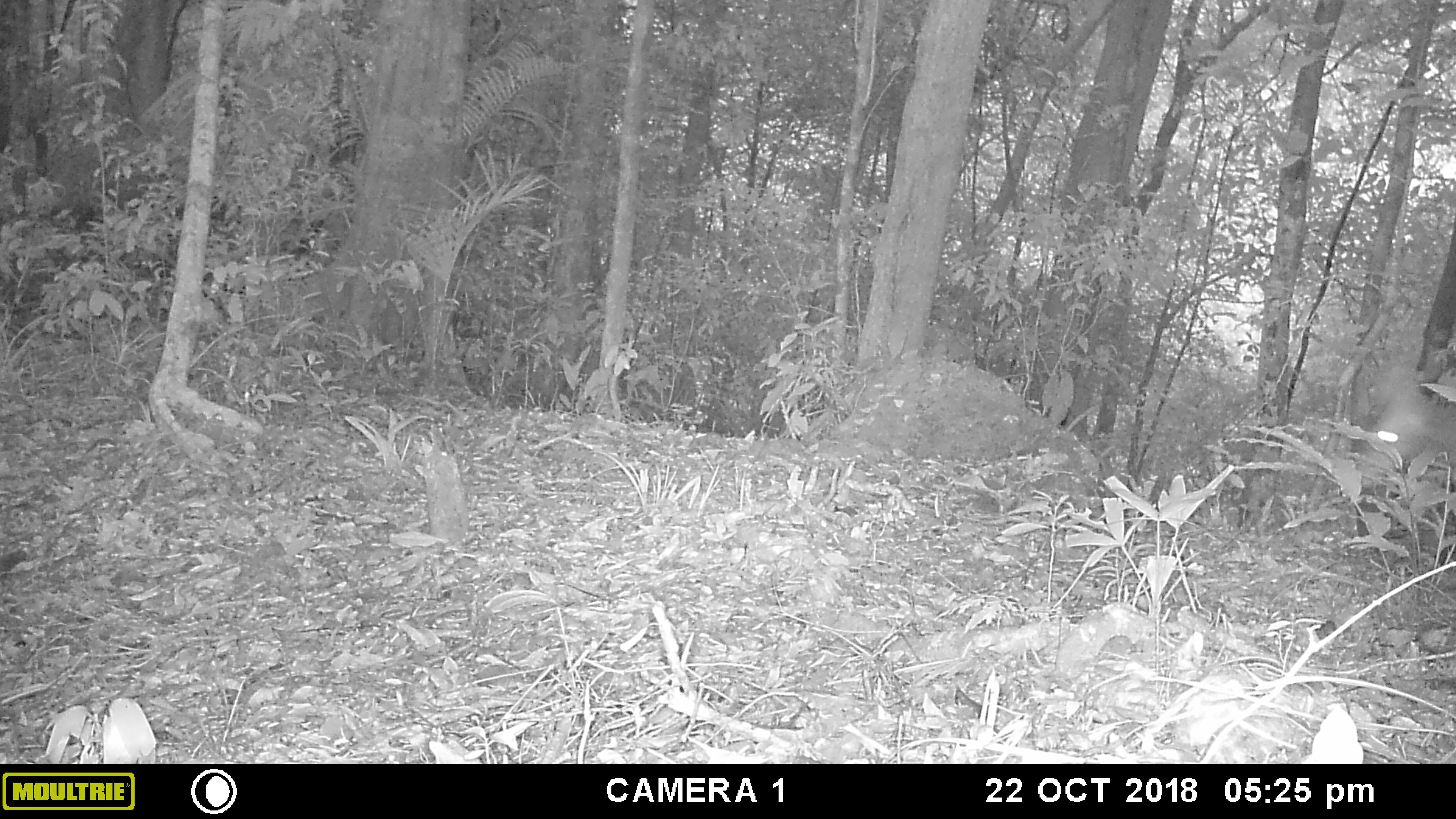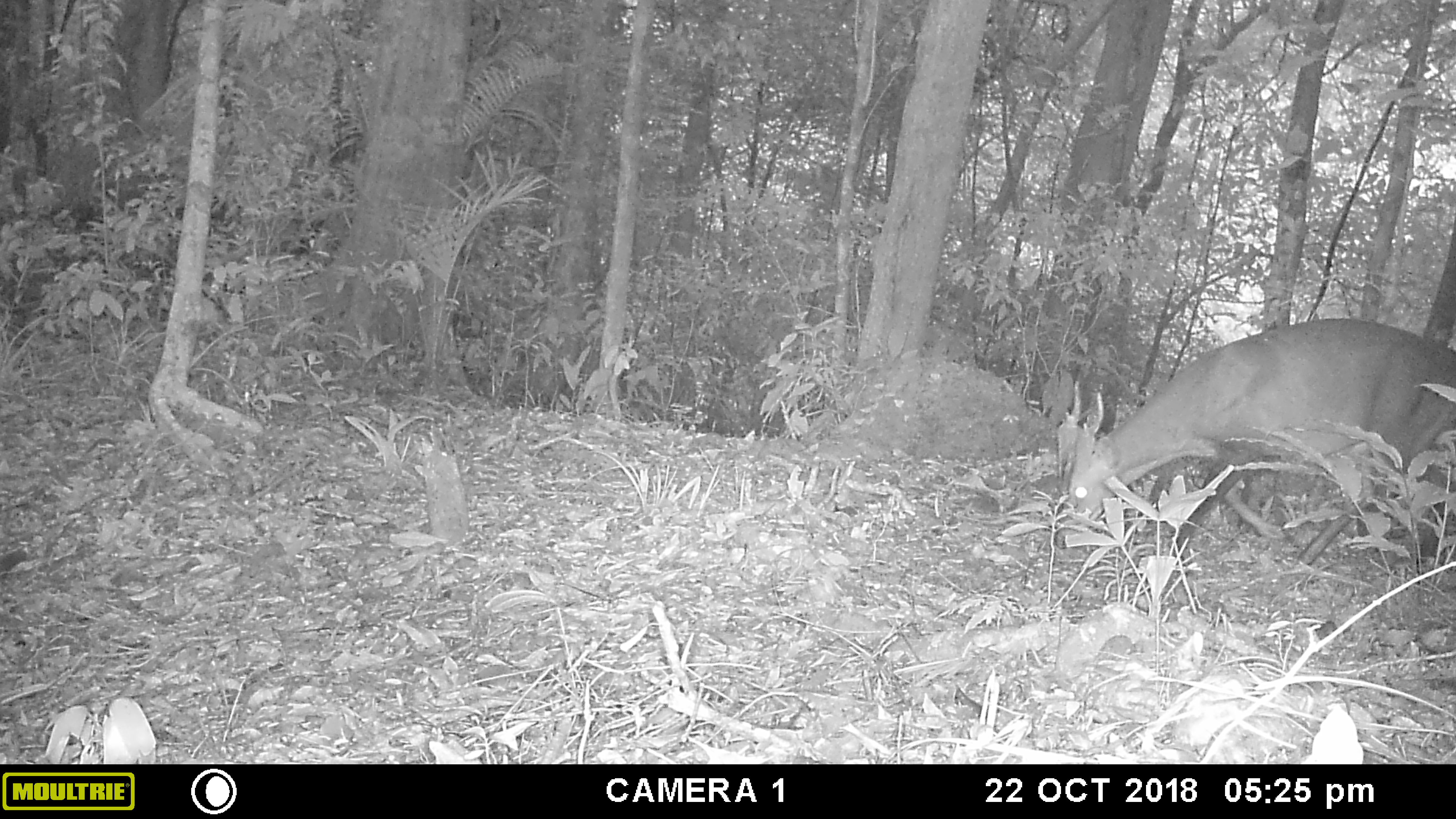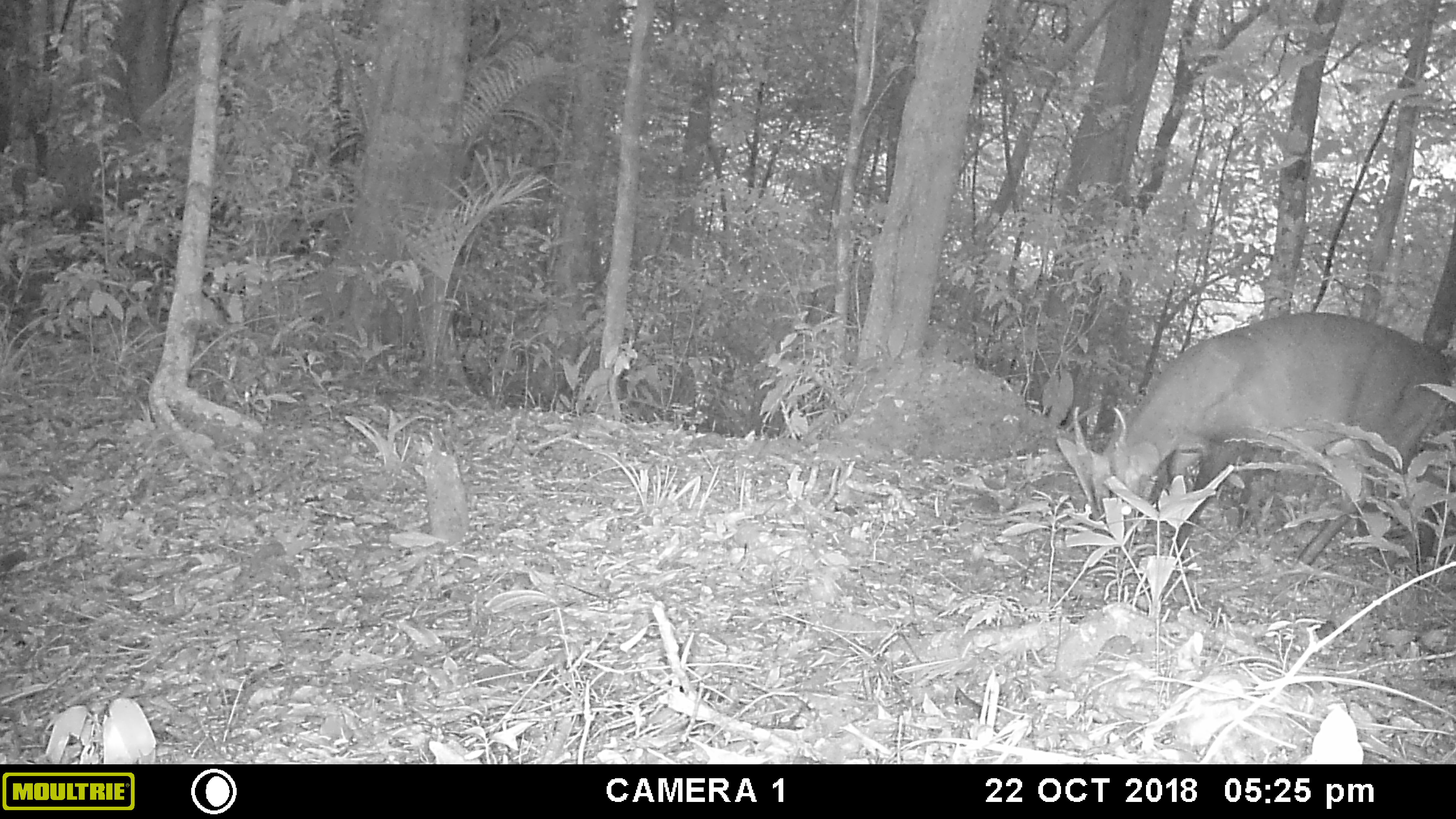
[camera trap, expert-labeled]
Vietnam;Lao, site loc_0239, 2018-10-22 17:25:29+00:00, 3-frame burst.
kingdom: Animalia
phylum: Chordata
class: Mammalia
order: Artiodactyla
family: Cervidae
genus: Muntiacus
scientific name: Muntiacus vuquangensis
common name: large-antlered muntjac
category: large antlered muntjac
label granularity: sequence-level